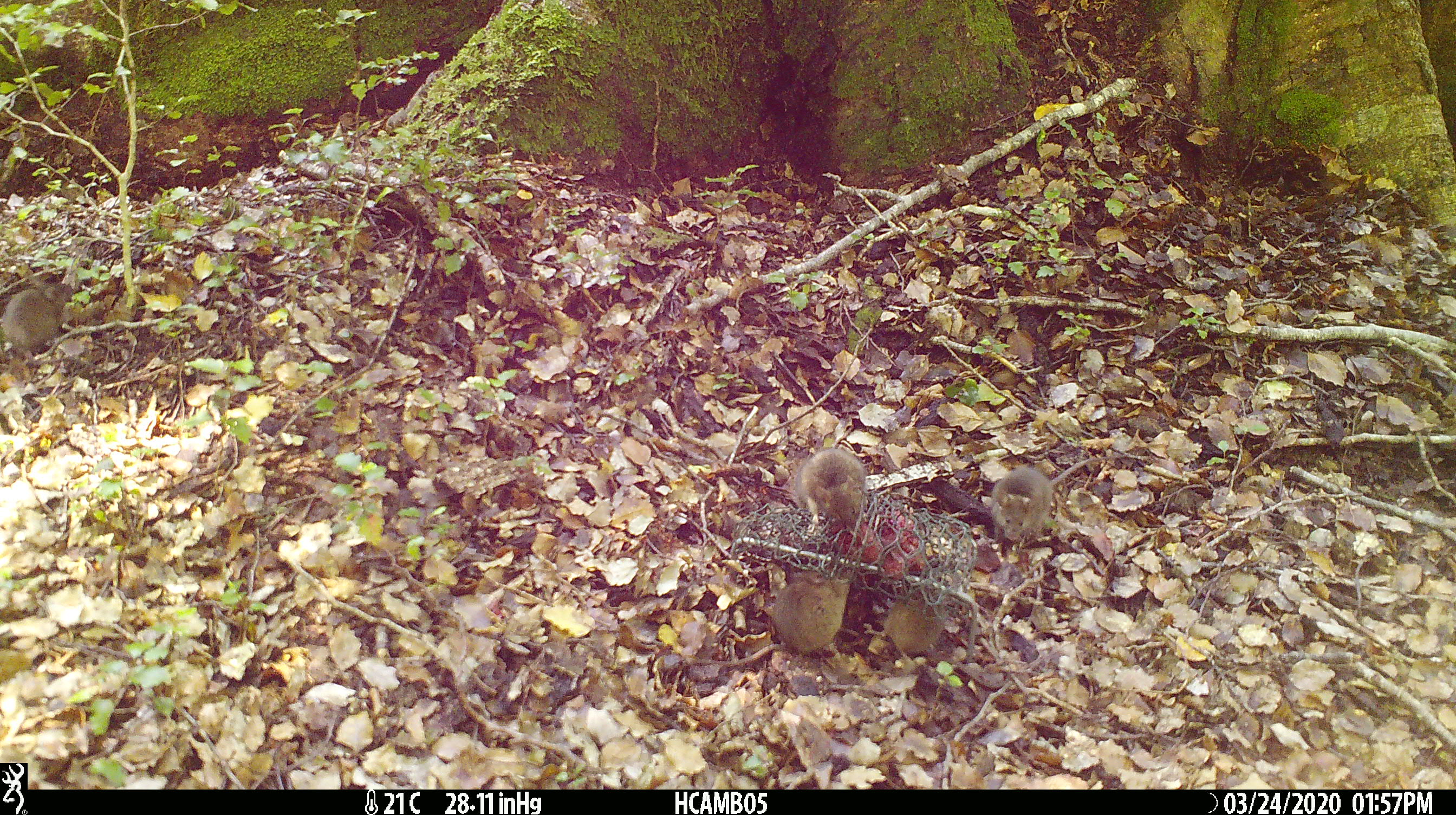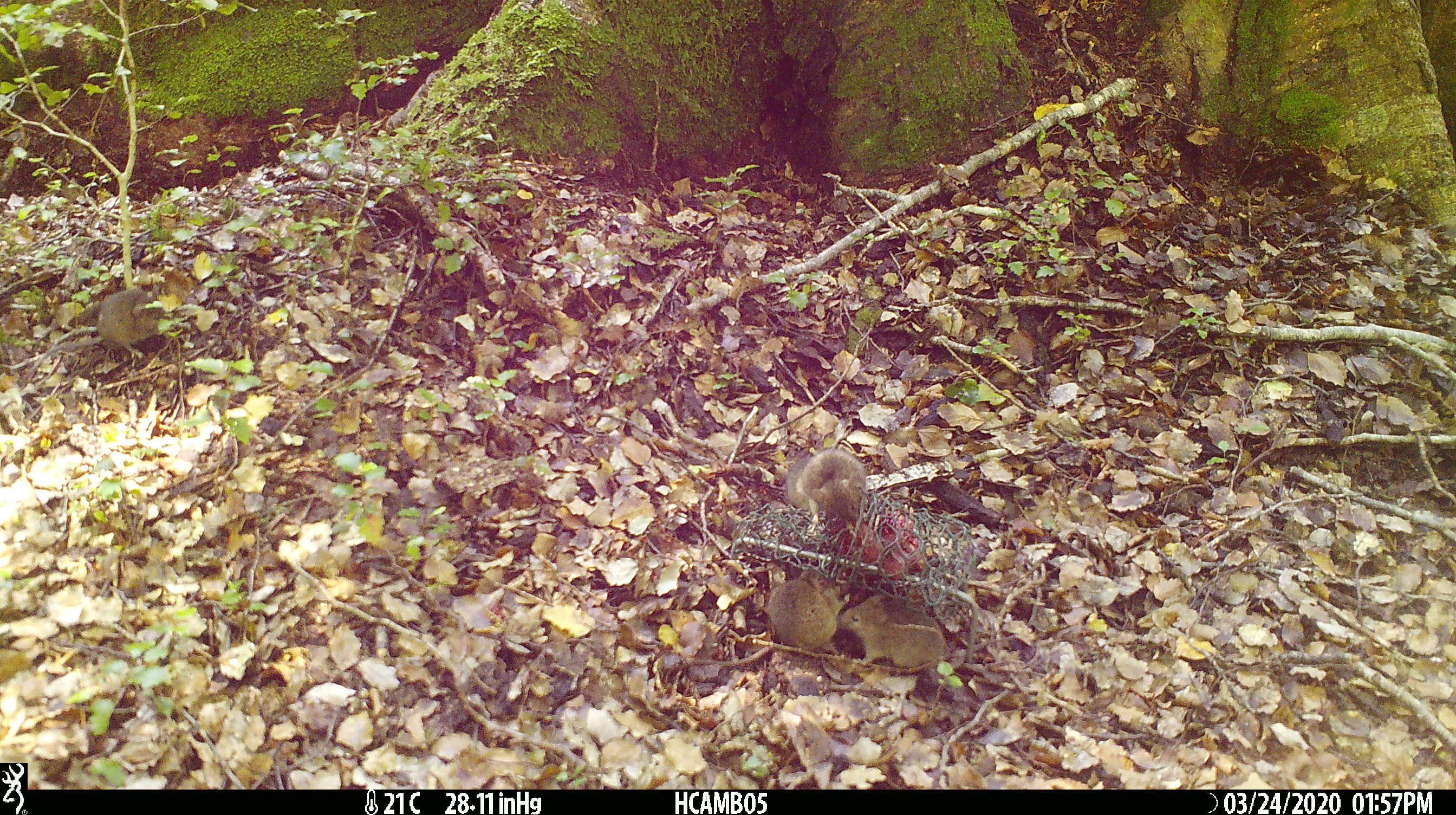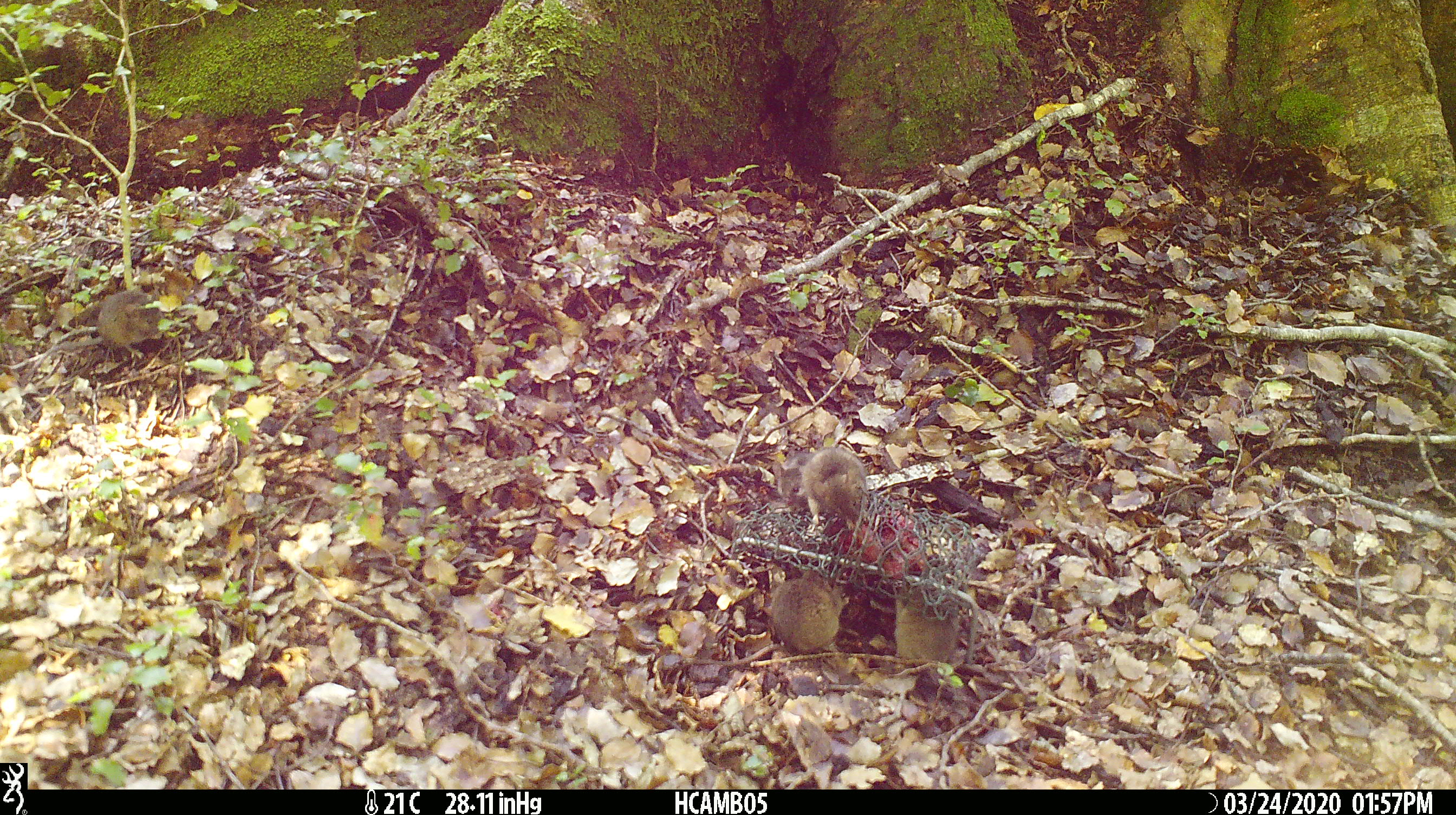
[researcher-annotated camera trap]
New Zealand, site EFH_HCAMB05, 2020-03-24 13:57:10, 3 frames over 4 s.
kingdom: Animalia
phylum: Chordata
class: Mammalia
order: Rodentia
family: Muridae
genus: Mus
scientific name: Mus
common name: mouse